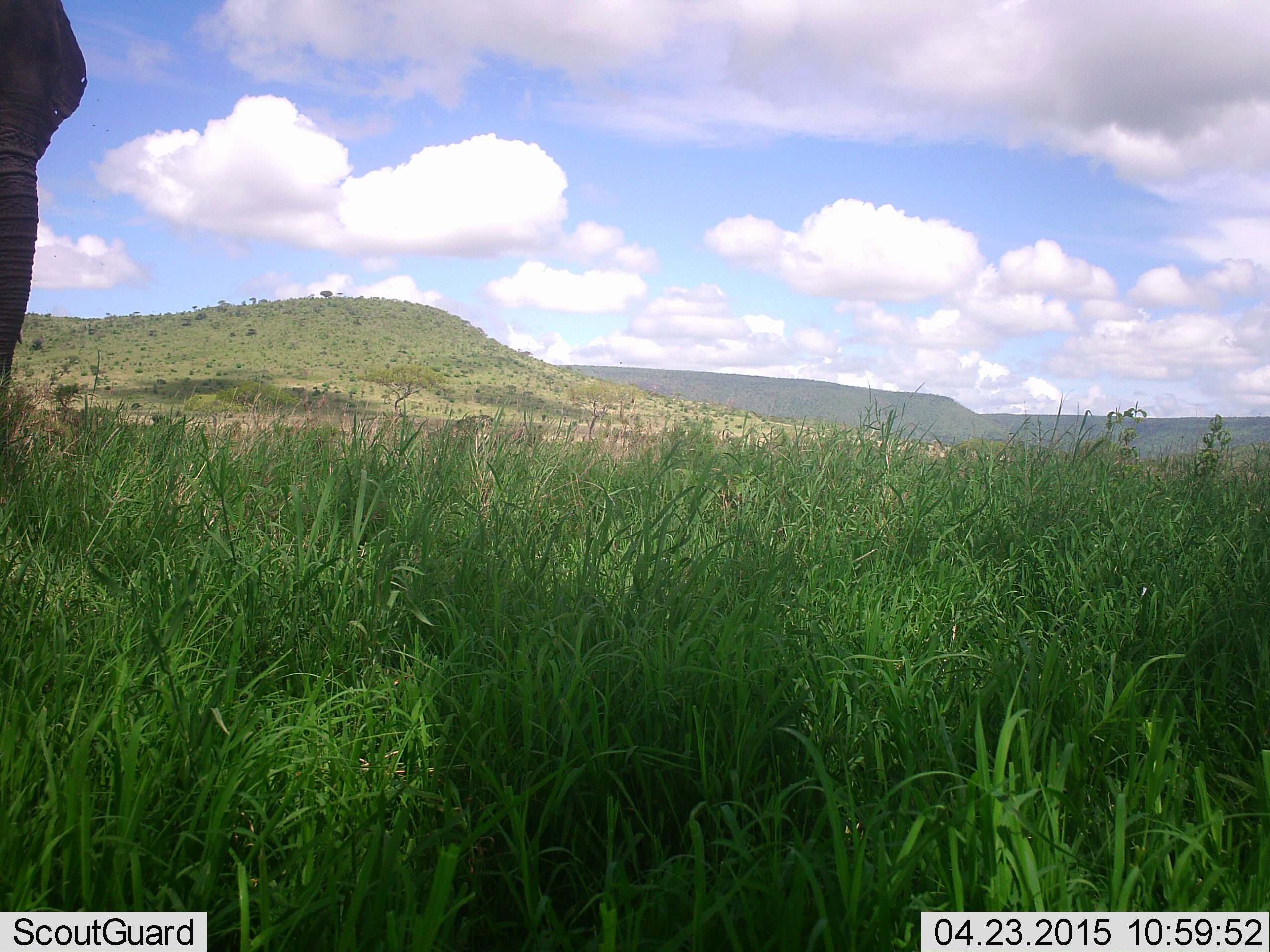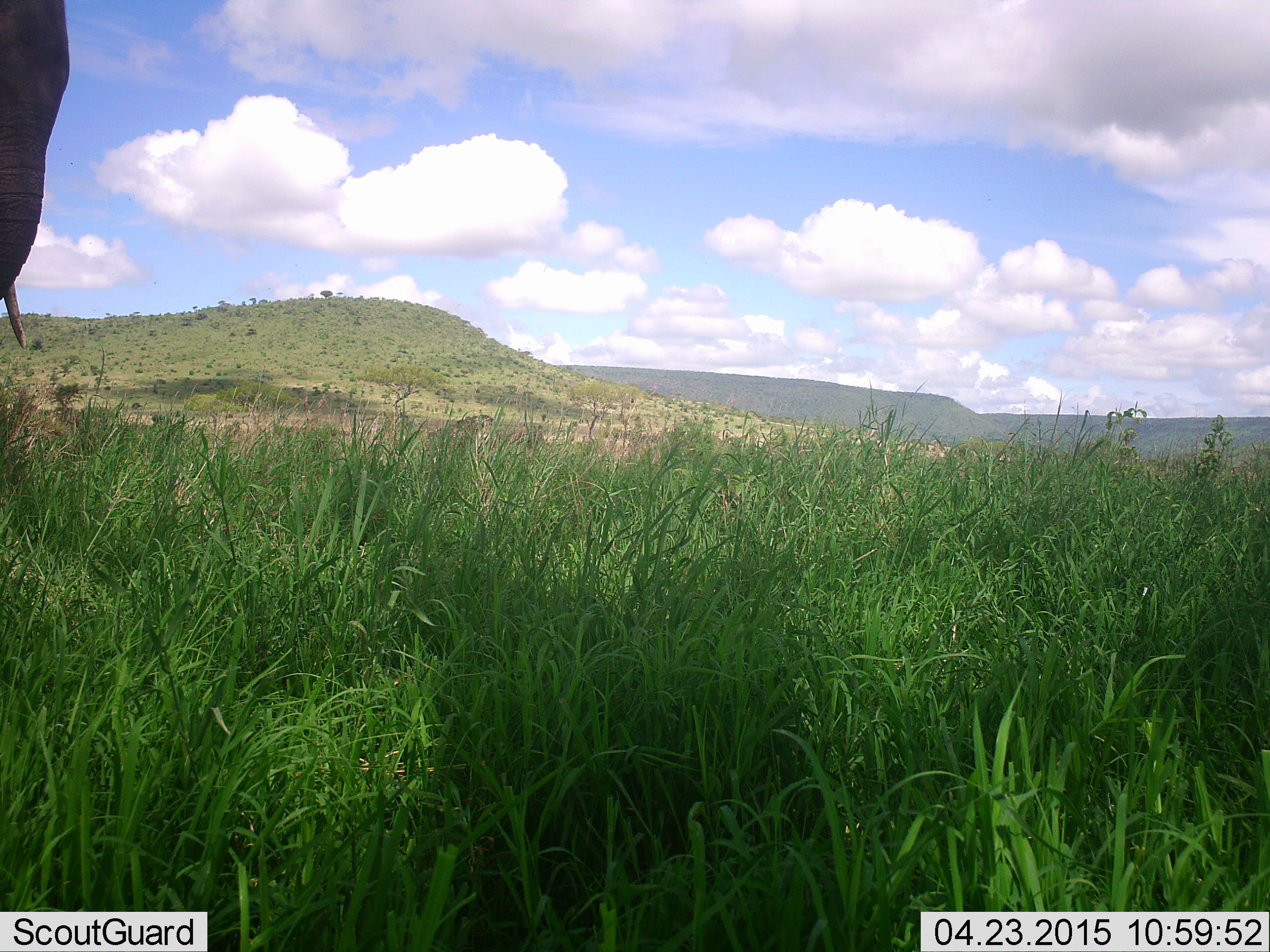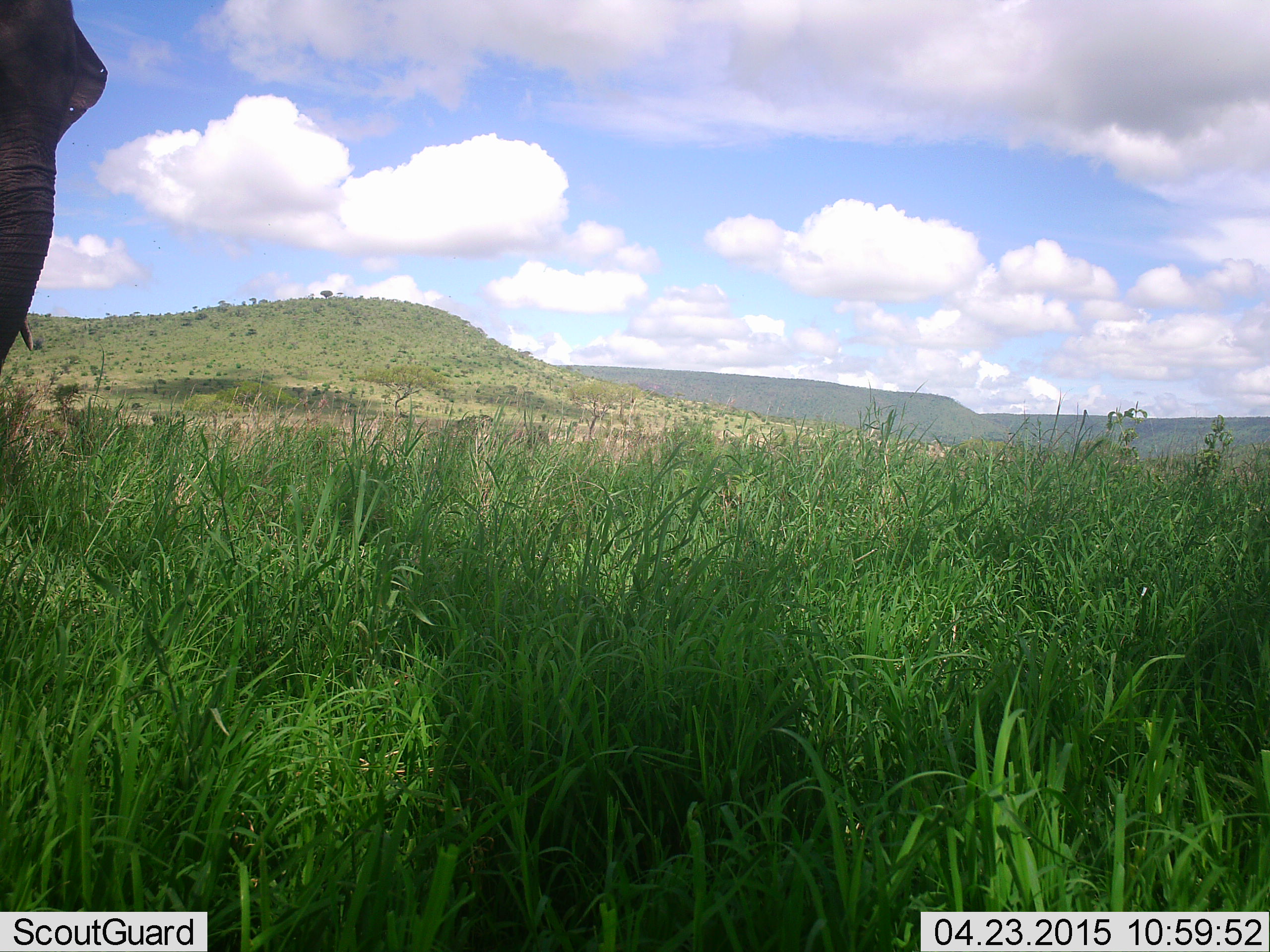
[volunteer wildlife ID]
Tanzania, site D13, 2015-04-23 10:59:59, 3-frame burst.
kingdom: Animalia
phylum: Chordata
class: Mammalia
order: Proboscidea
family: Elephantidae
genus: Loxodonta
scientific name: Loxodonta africana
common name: african bush elephant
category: elephant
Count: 1.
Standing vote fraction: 80%.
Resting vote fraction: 0%.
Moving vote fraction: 20%.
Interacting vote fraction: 0%.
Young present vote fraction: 0%.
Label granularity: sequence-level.